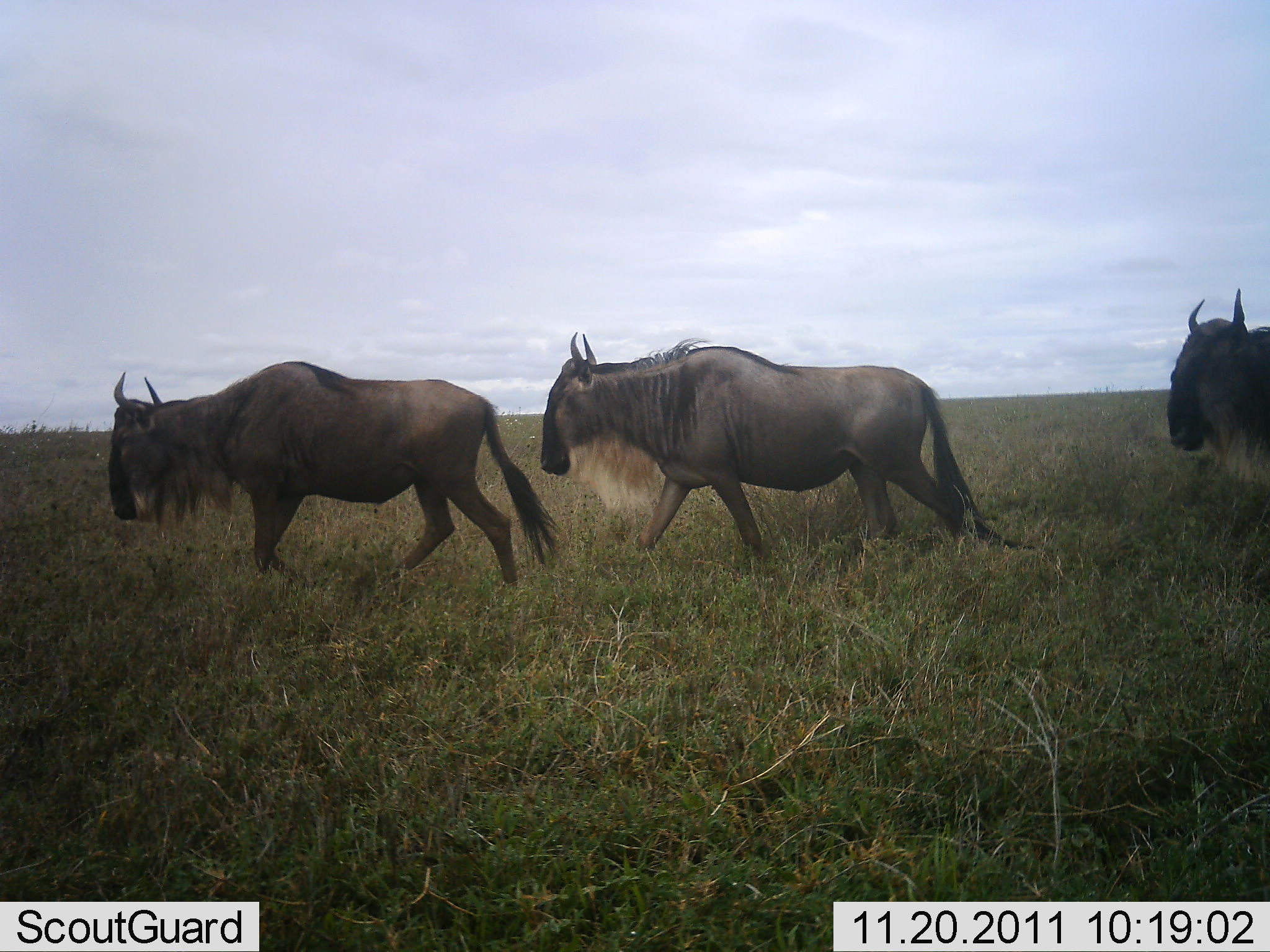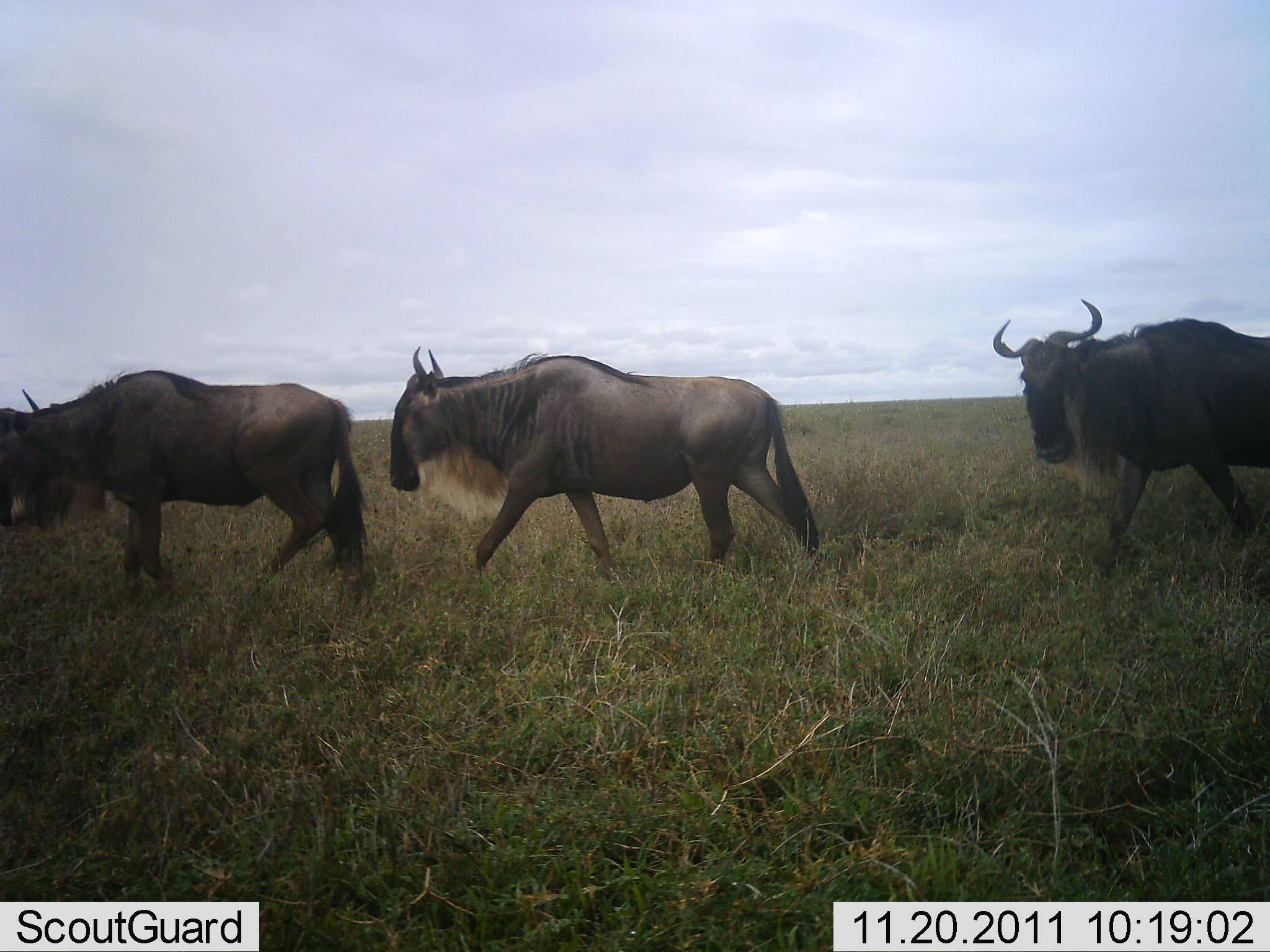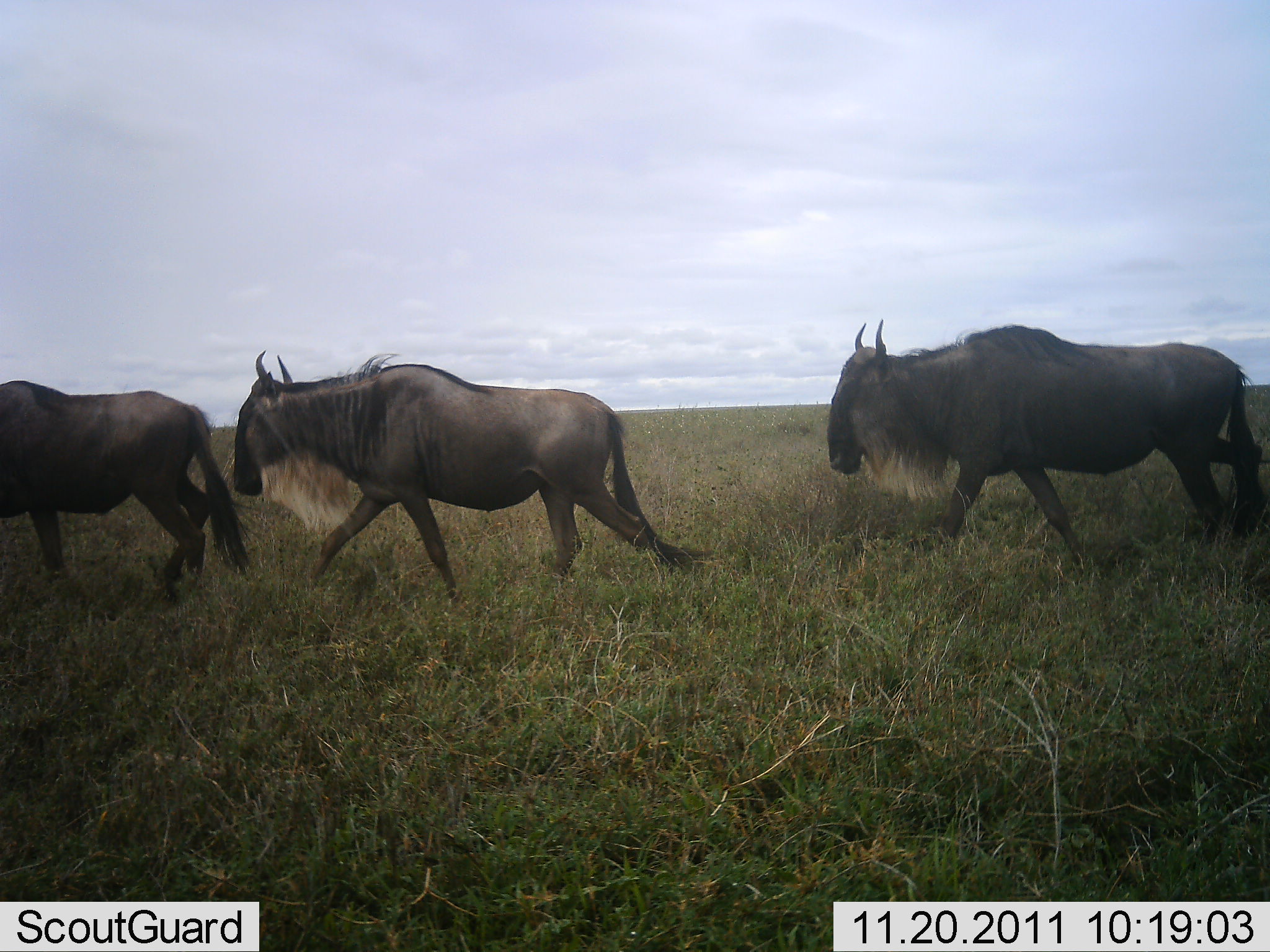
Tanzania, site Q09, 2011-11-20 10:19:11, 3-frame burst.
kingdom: Animalia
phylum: Chordata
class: Mammalia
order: Artiodactyla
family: Bovidae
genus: Connochaetes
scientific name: Connochaetes taurinus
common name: blue wildebeest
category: wildebeest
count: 3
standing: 0%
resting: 0%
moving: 100%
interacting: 0%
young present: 0%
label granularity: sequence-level